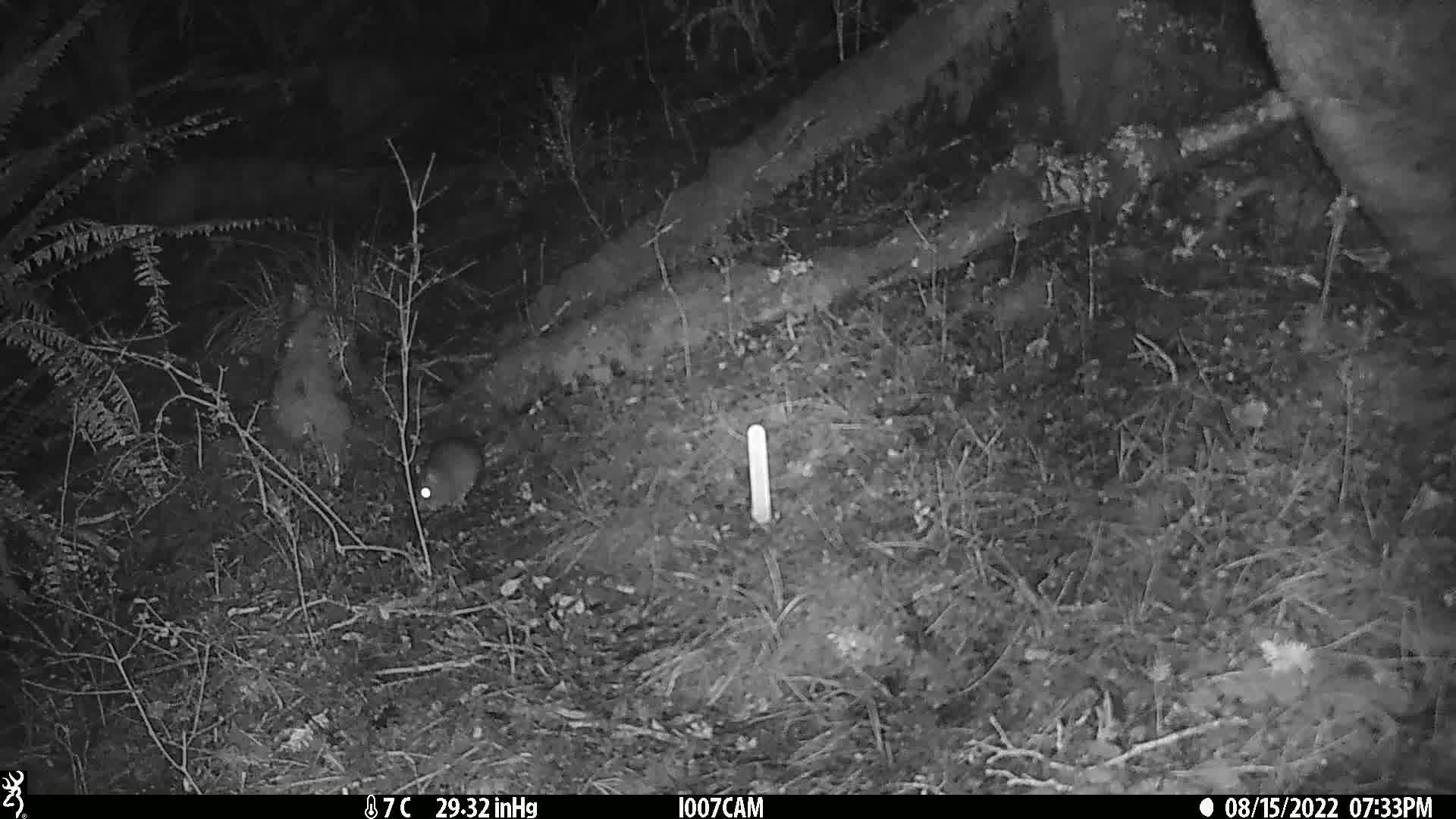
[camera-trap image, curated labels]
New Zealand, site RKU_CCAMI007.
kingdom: Animalia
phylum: Chordata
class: Mammalia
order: Rodentia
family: Muridae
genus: Rattus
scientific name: Rattus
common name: rat